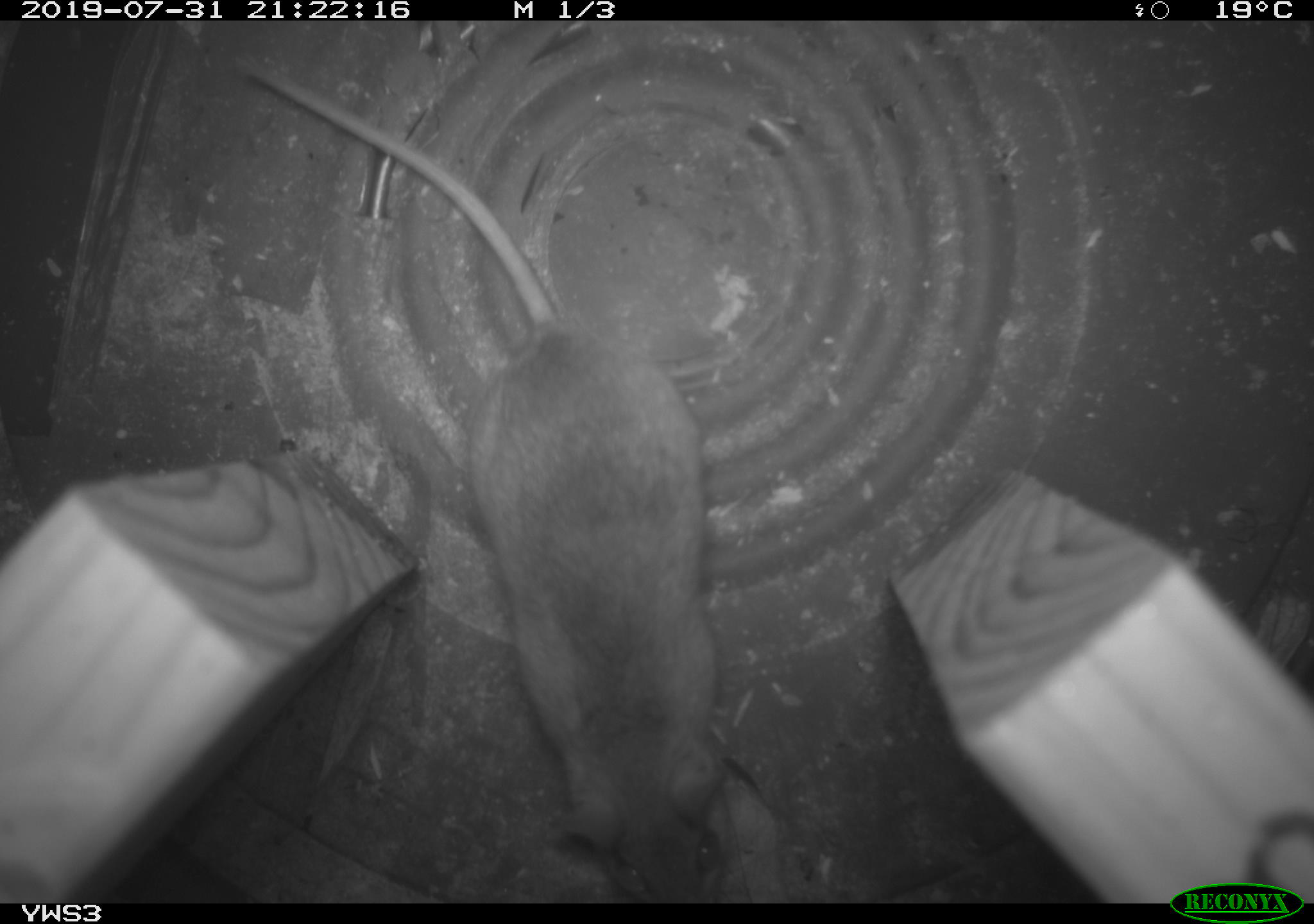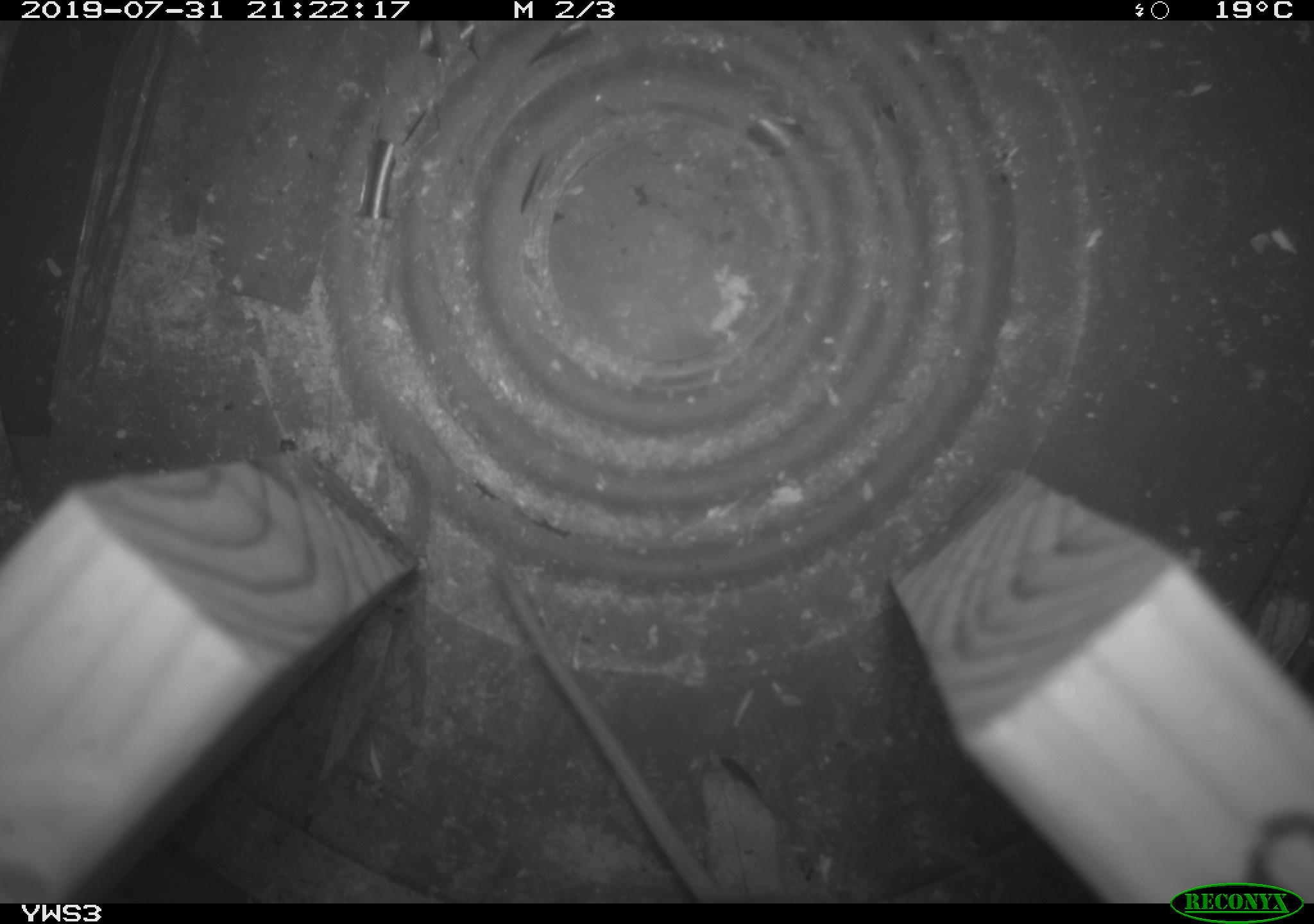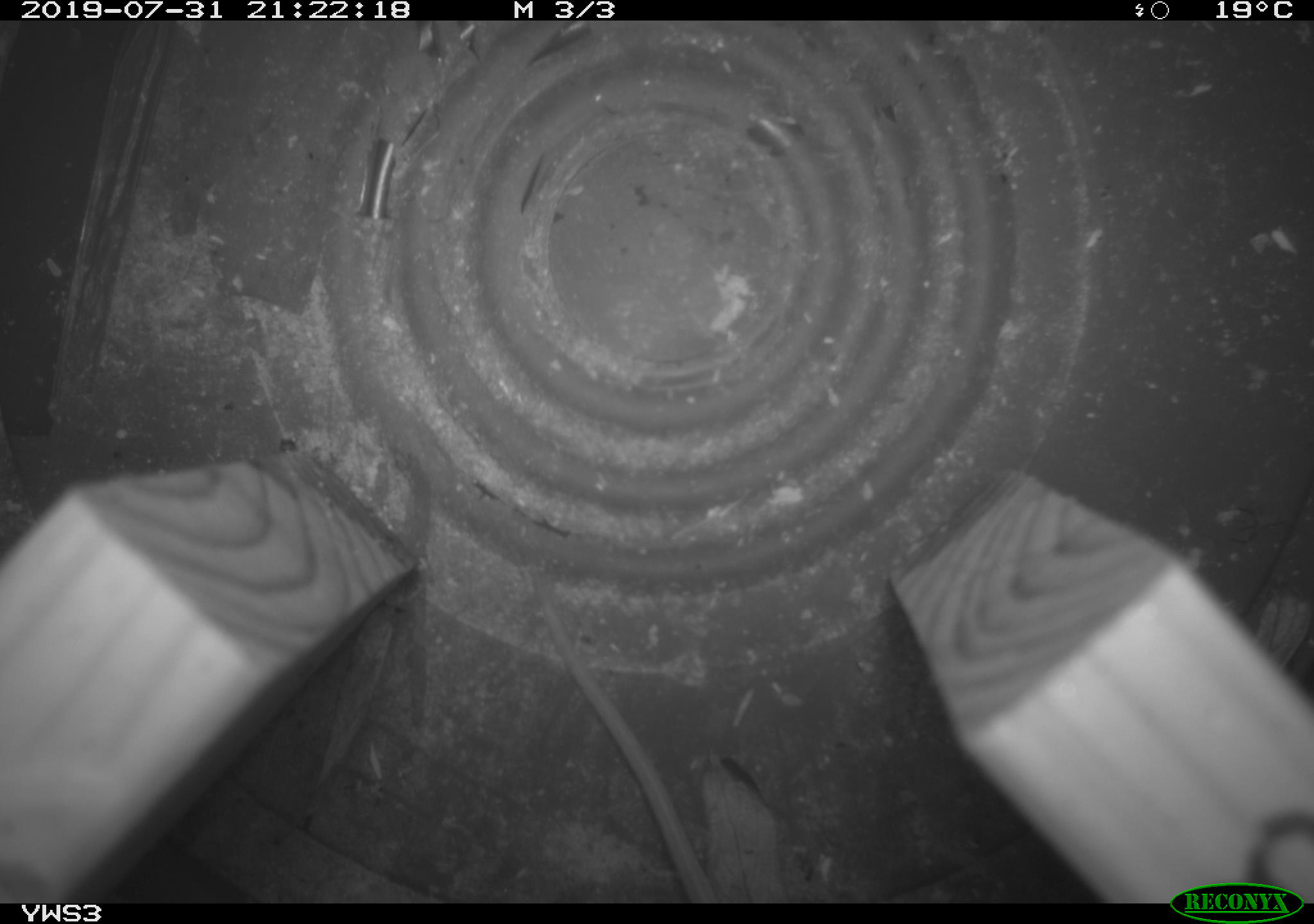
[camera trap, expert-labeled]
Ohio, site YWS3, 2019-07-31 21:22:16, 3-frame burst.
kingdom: Animalia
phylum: Chordata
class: Mammalia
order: Rodentia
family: Cricetidae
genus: Peromyscus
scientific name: Peromyscus leucopus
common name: white-footed mouse